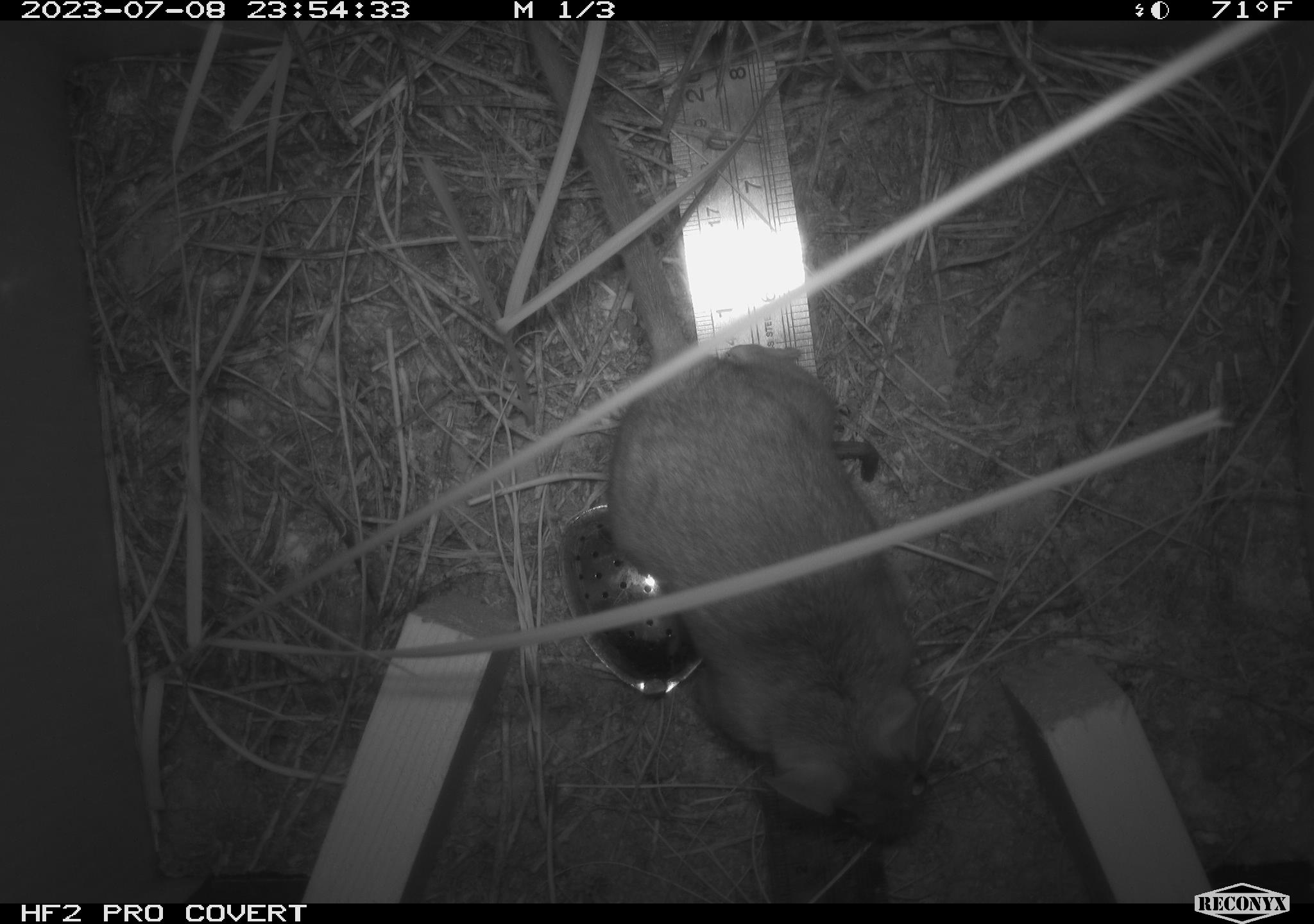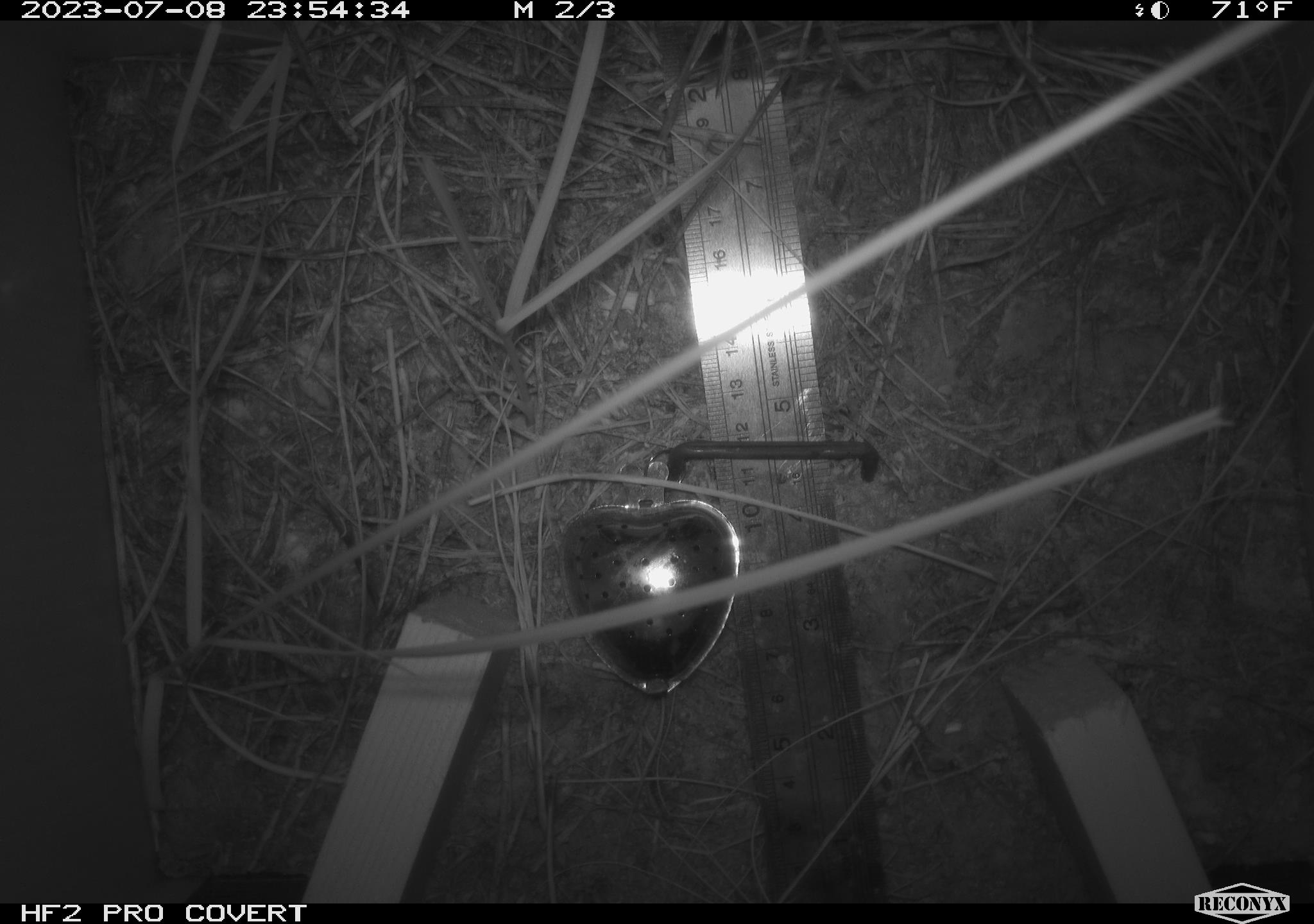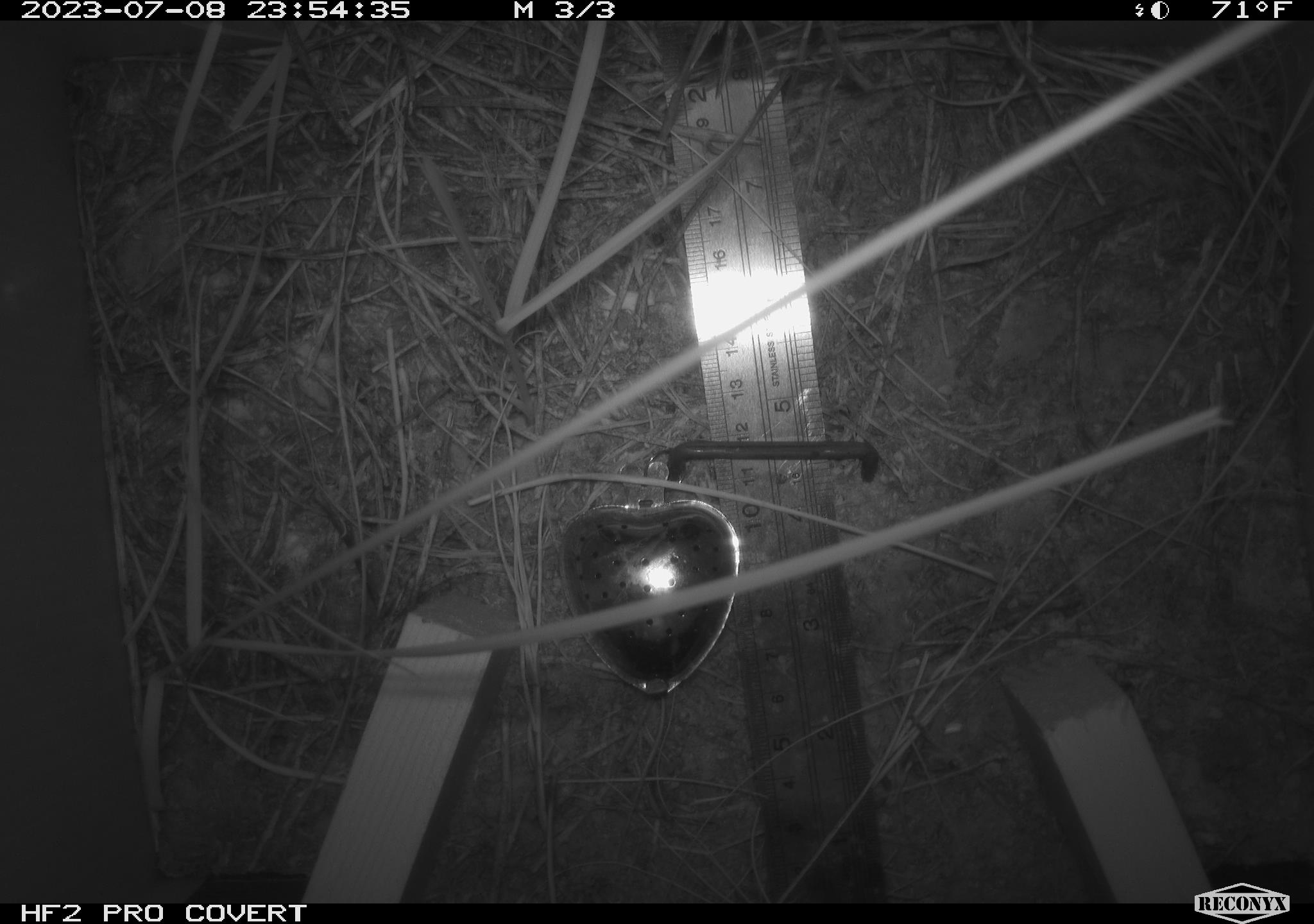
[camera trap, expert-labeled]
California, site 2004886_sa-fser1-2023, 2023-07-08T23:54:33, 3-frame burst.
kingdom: Animalia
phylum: Chordata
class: Mammalia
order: Rodentia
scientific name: Rodentia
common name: mouse species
Mouse species (Rodentia).